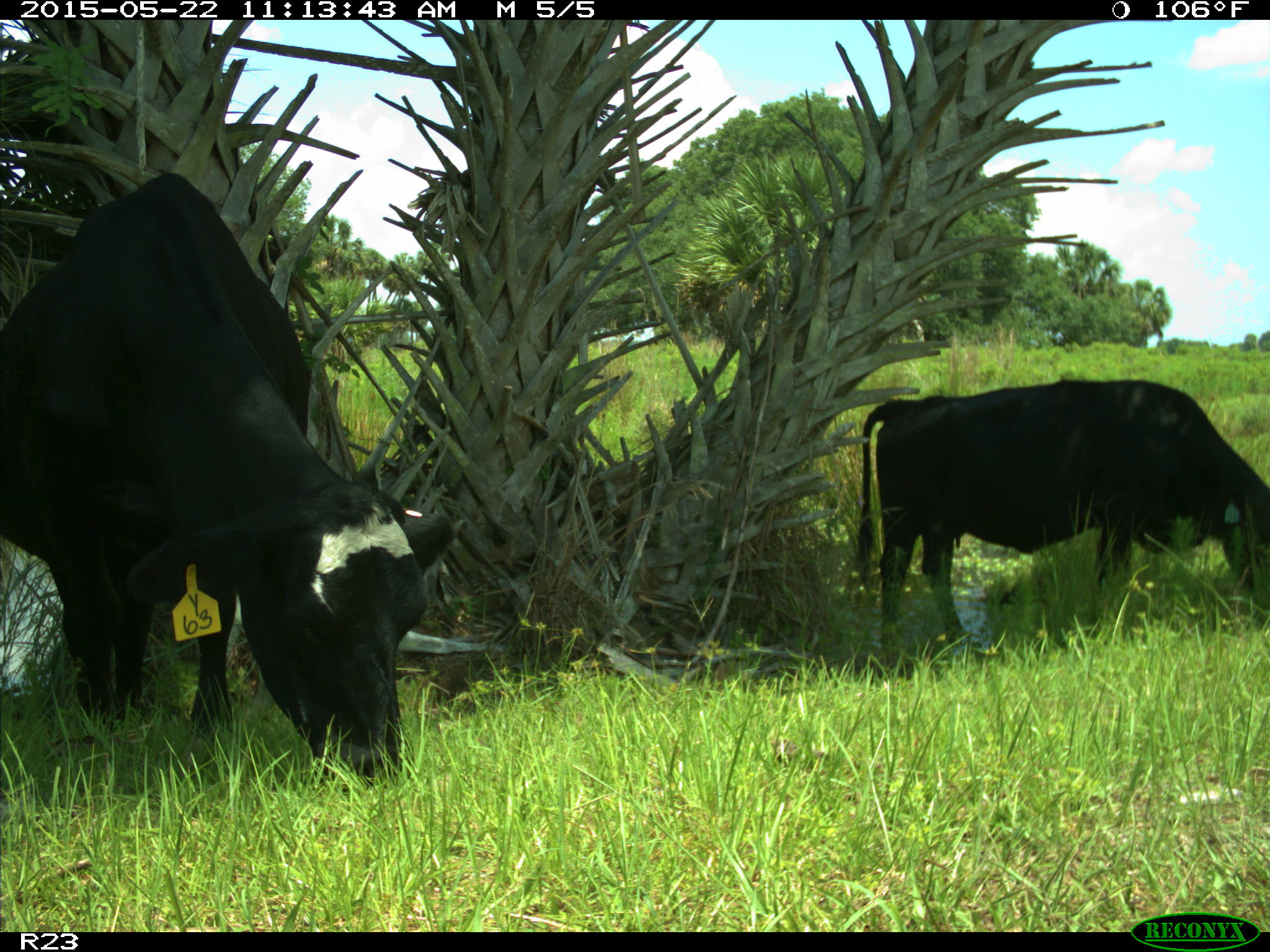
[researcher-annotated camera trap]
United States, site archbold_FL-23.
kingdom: Animalia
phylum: Chordata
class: Mammalia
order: Artiodactyla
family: Bovidae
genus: Bos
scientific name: Bos taurus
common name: domestic cow